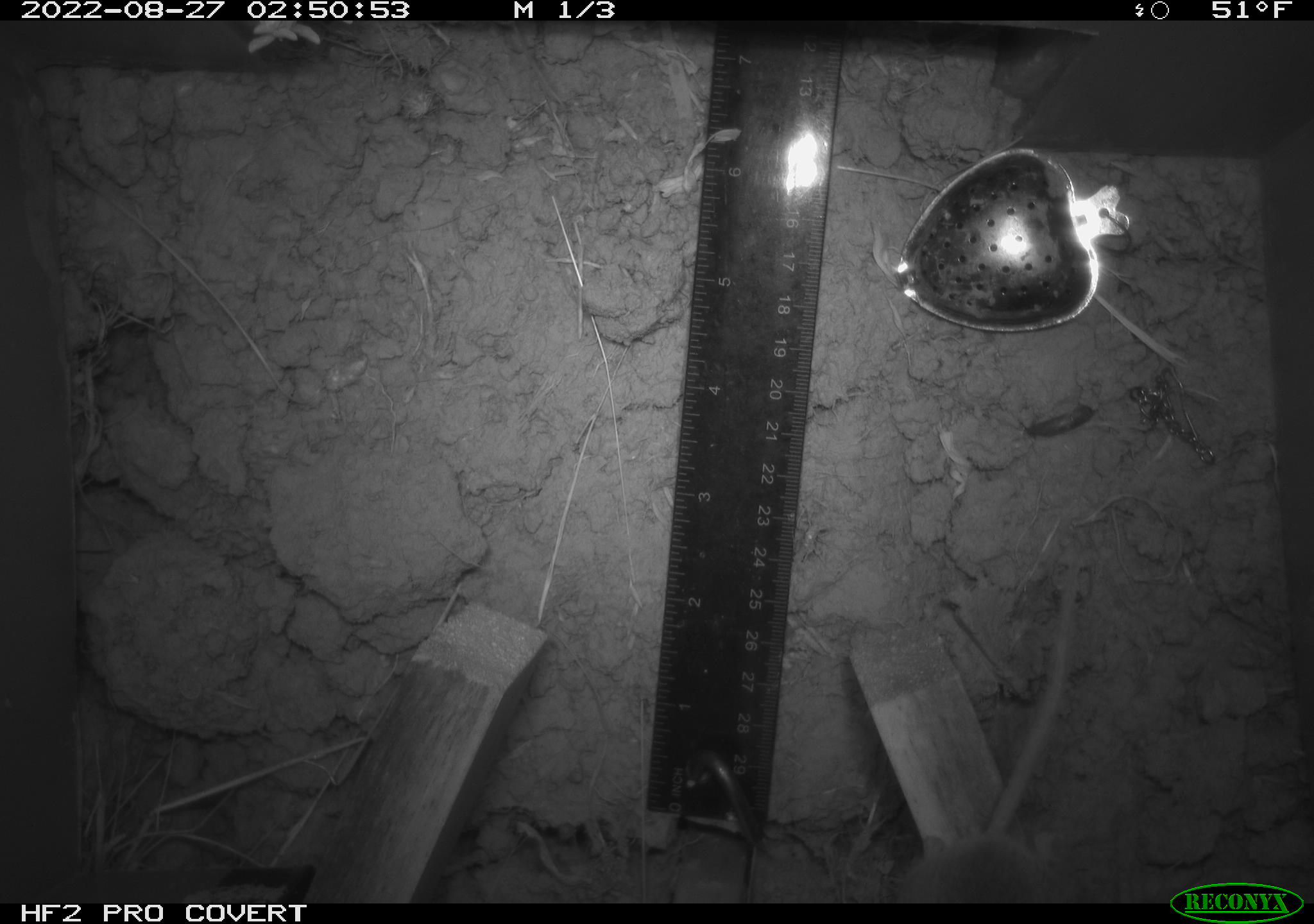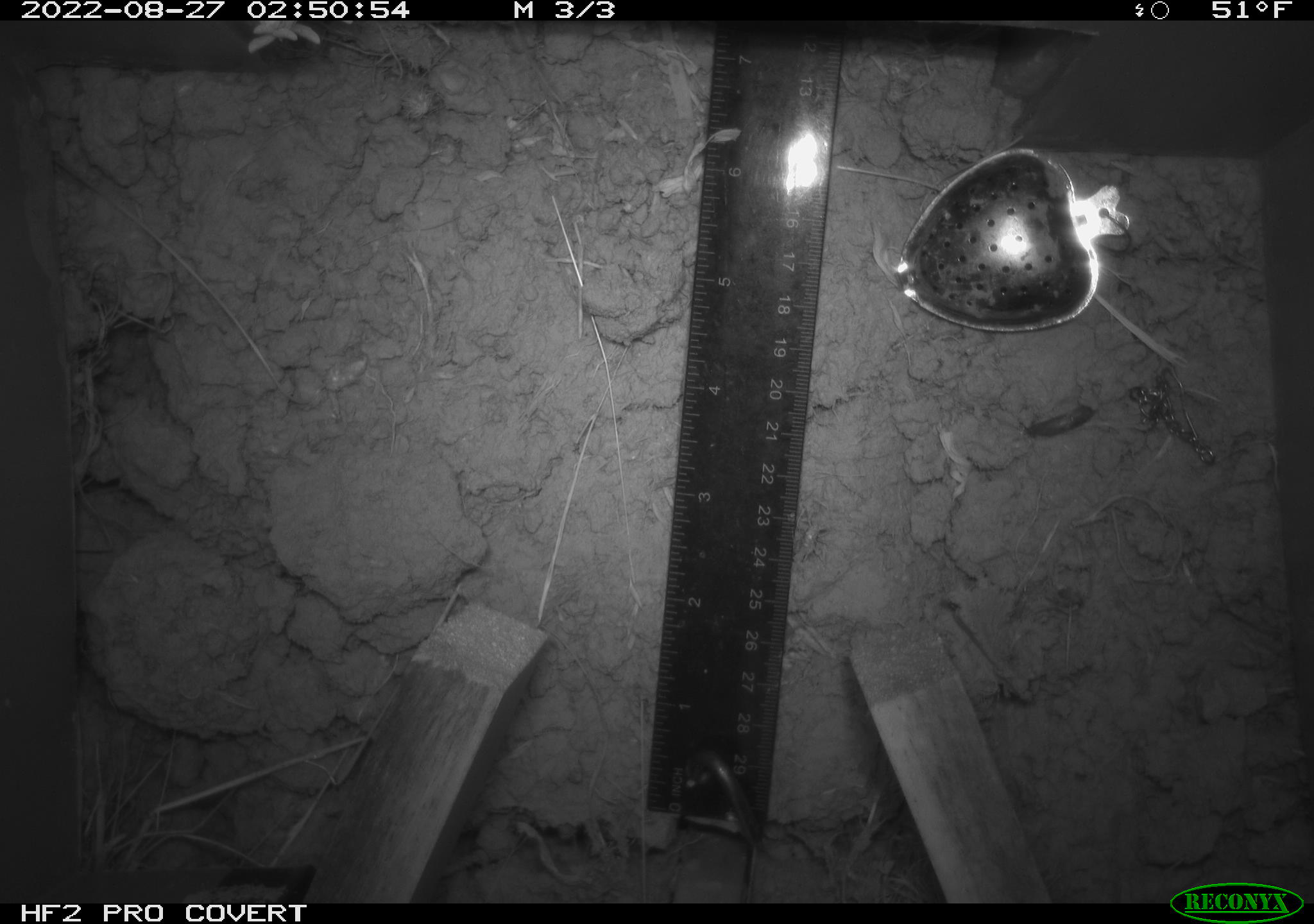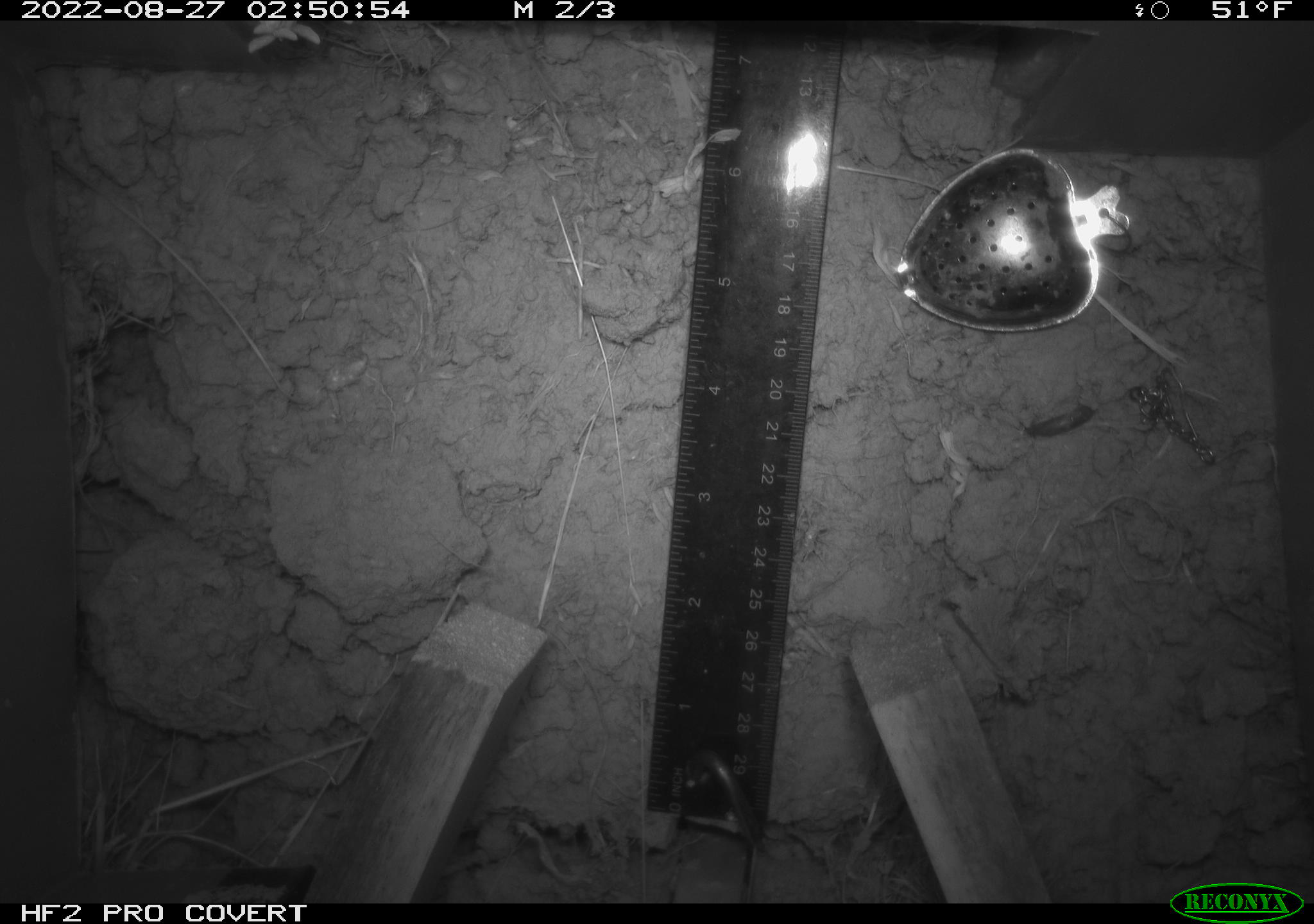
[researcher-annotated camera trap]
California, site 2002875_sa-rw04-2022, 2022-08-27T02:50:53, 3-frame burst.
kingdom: Animalia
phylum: Chordata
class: Mammalia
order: Rodentia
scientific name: Rodentia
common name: mouse species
Mouse species (Rodentia).